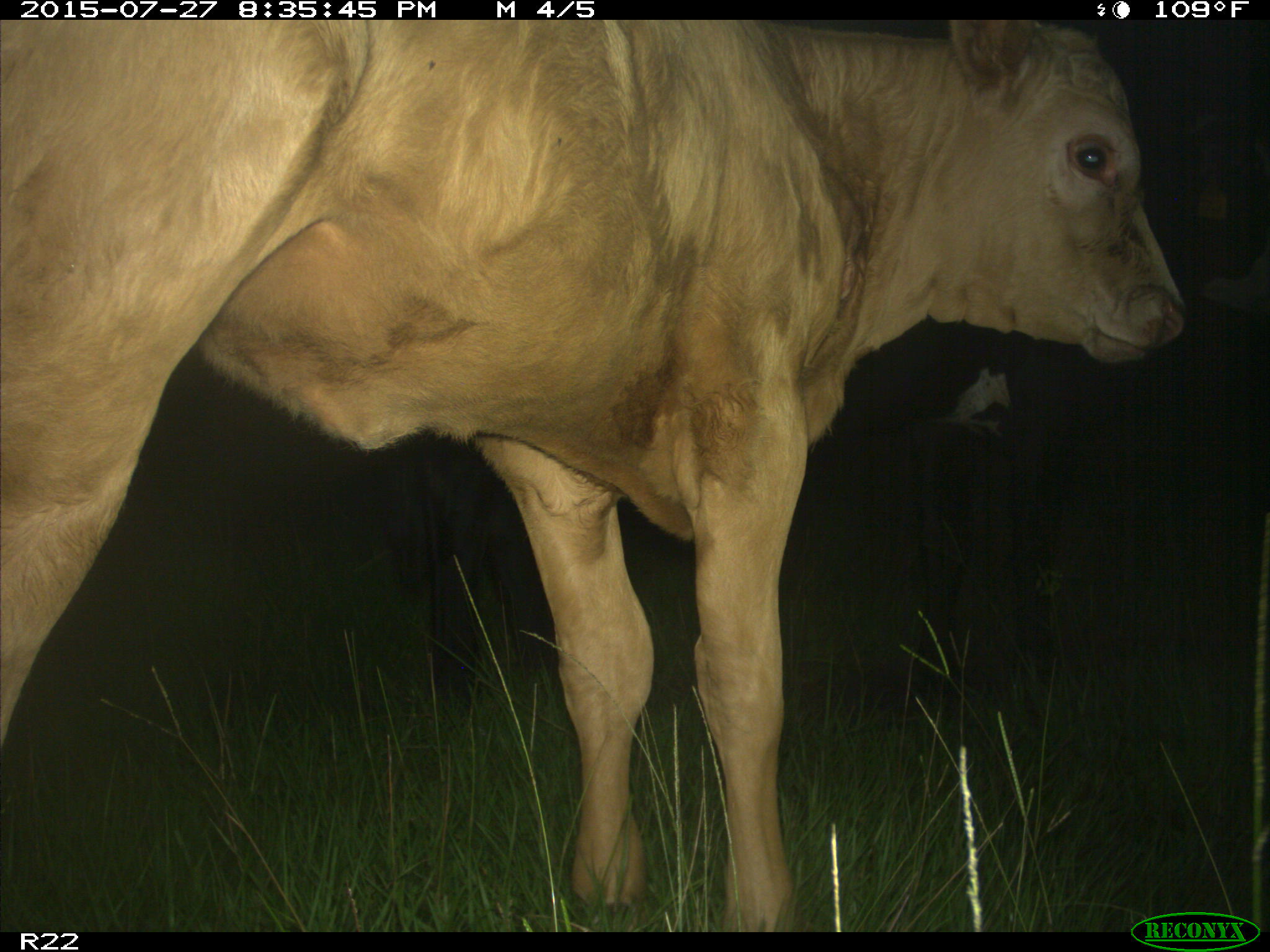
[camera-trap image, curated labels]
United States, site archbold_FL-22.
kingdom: Animalia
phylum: Chordata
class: Mammalia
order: Carnivora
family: Procyonidae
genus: Procyon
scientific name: Procyon lotor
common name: common raccoon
Procyon lotor (common raccoon).